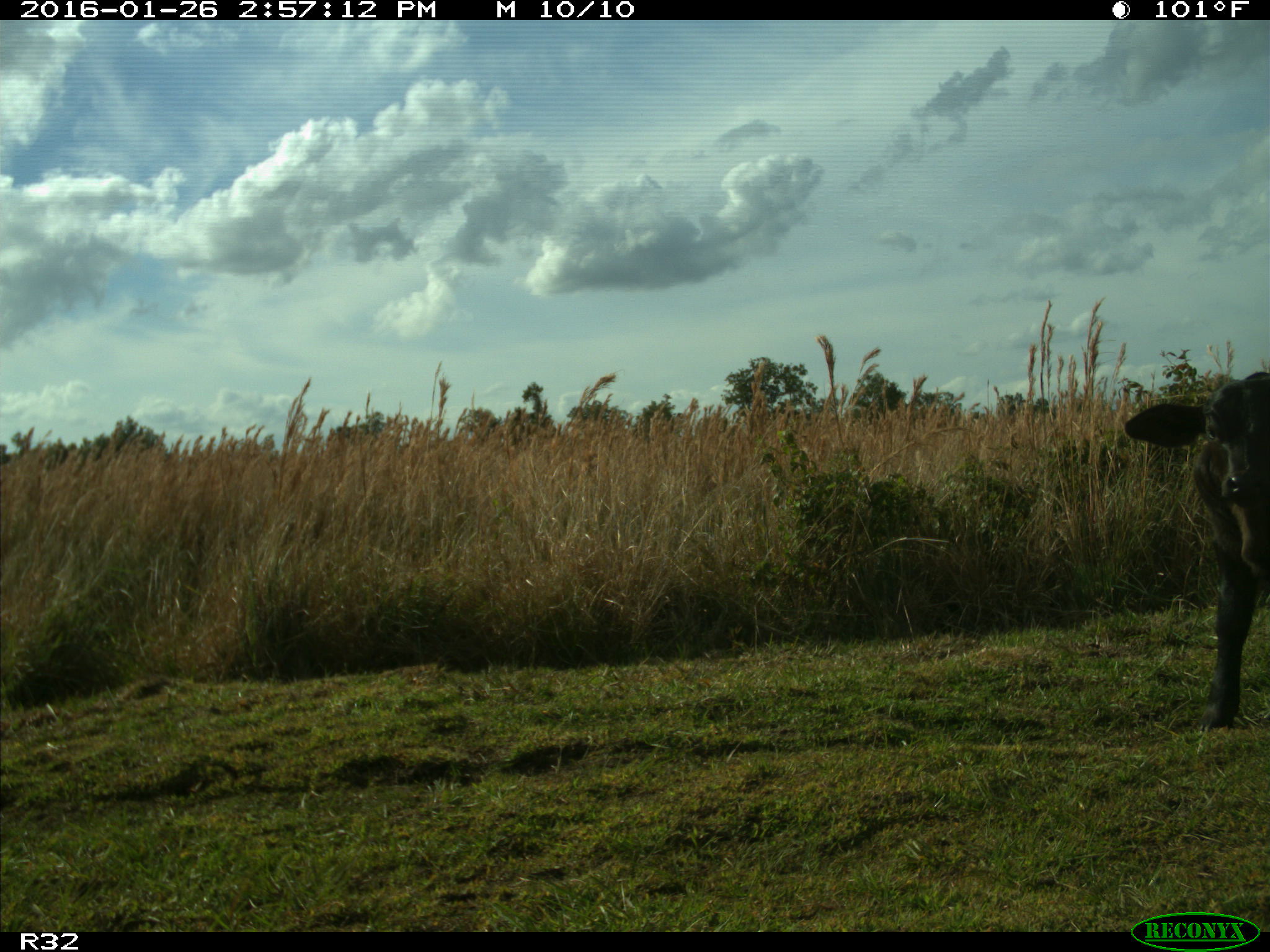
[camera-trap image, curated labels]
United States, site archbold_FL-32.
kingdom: Animalia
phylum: Chordata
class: Mammalia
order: Artiodactyla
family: Bovidae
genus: Bos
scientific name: Bos taurus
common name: domestic cow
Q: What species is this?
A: Bos taurus (domestic cow).